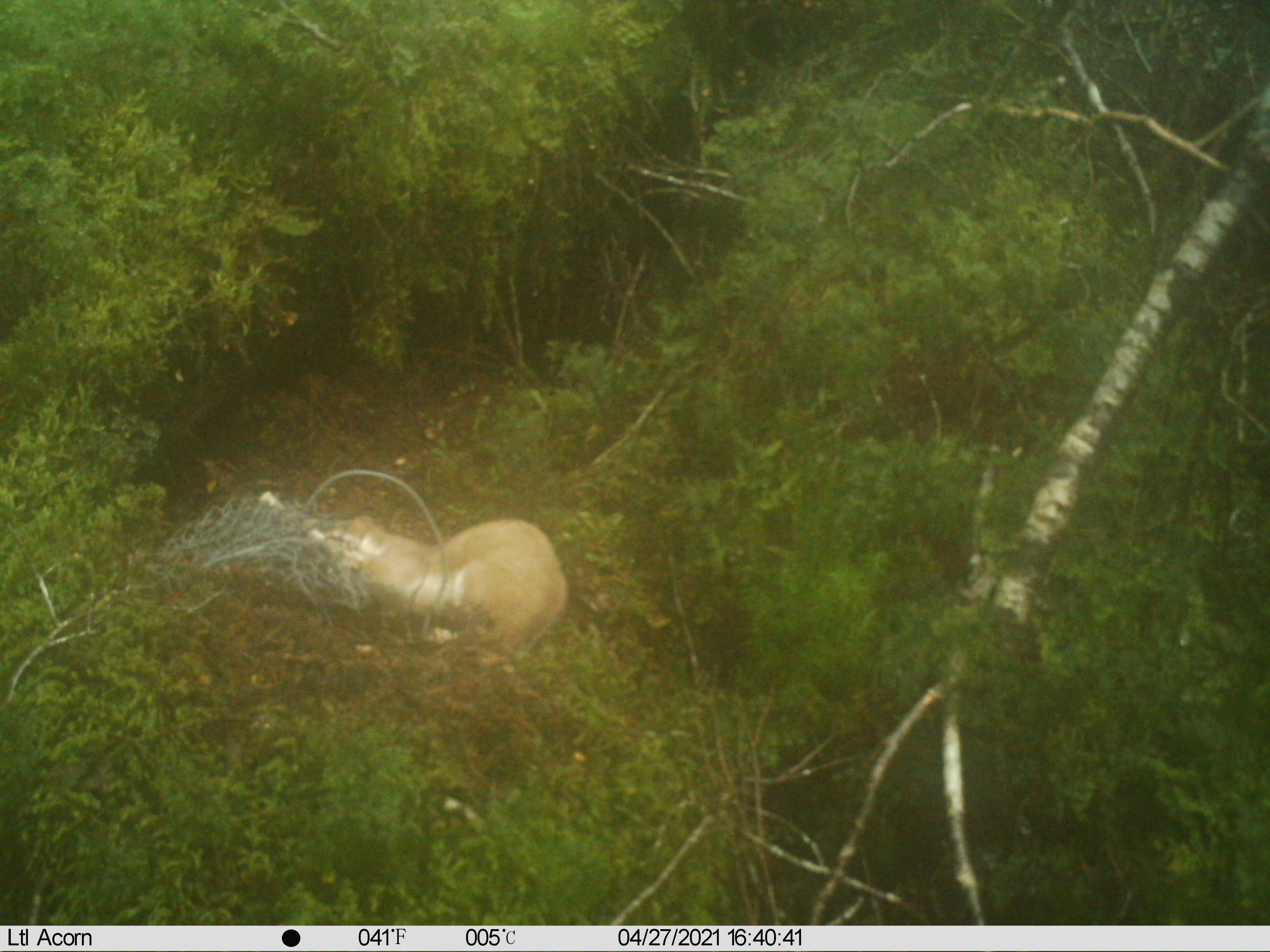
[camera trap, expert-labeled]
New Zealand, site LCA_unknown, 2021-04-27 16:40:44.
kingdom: Animalia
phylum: Chordata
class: Mammalia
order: Carnivora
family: Mustelidae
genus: Mustela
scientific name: Mustela erminea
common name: stoat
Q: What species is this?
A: Stoat (Mustela erminea).